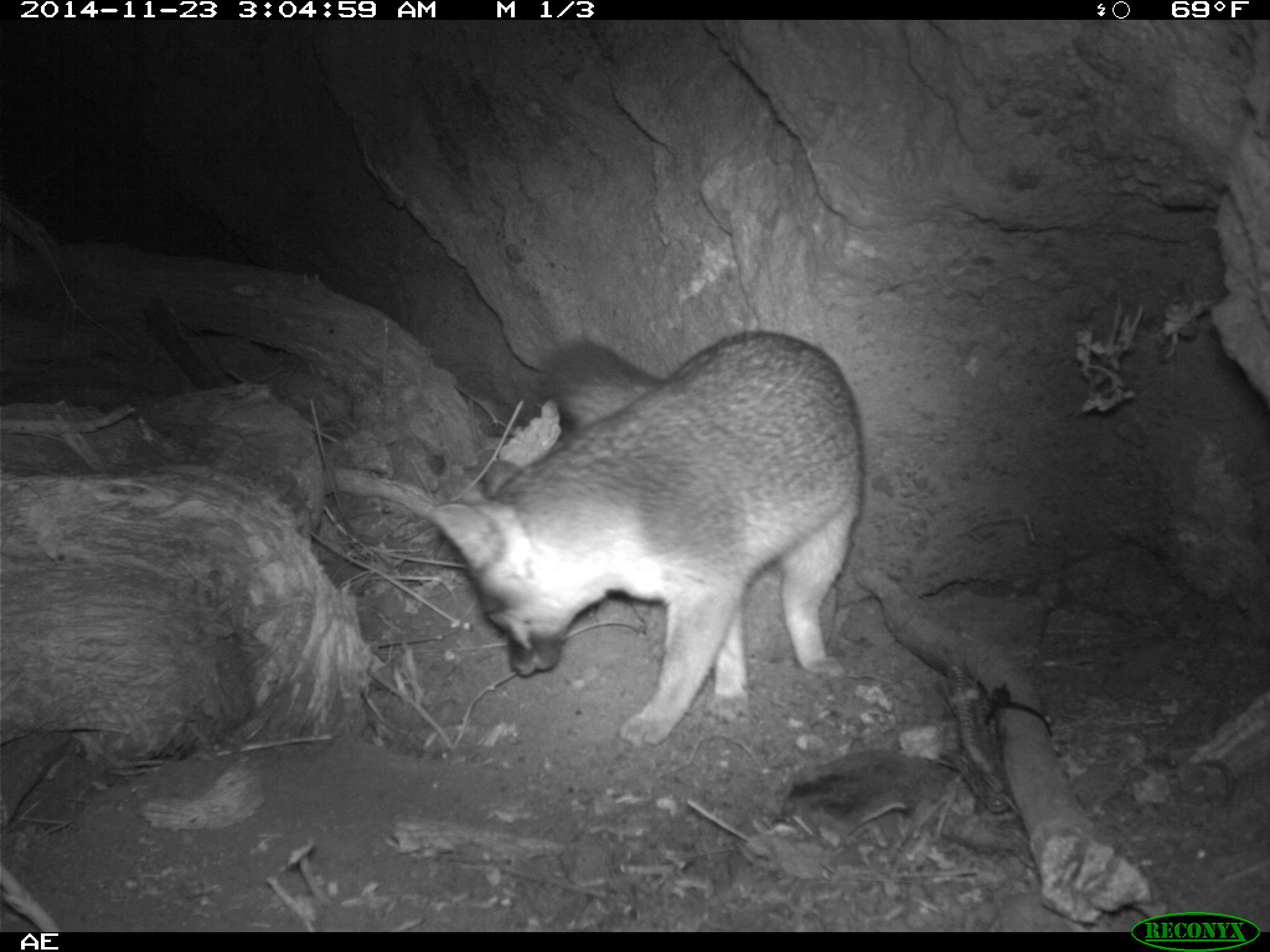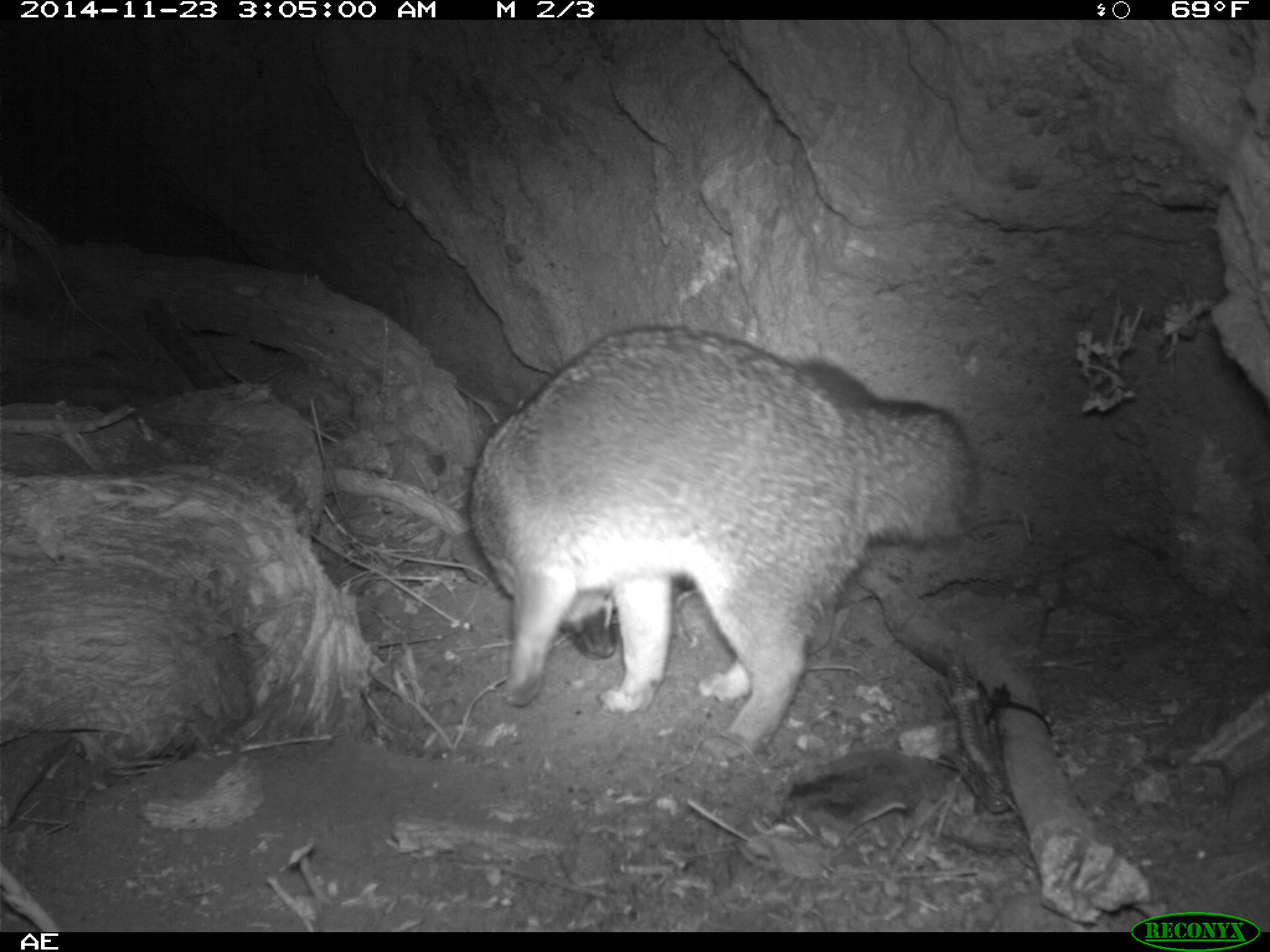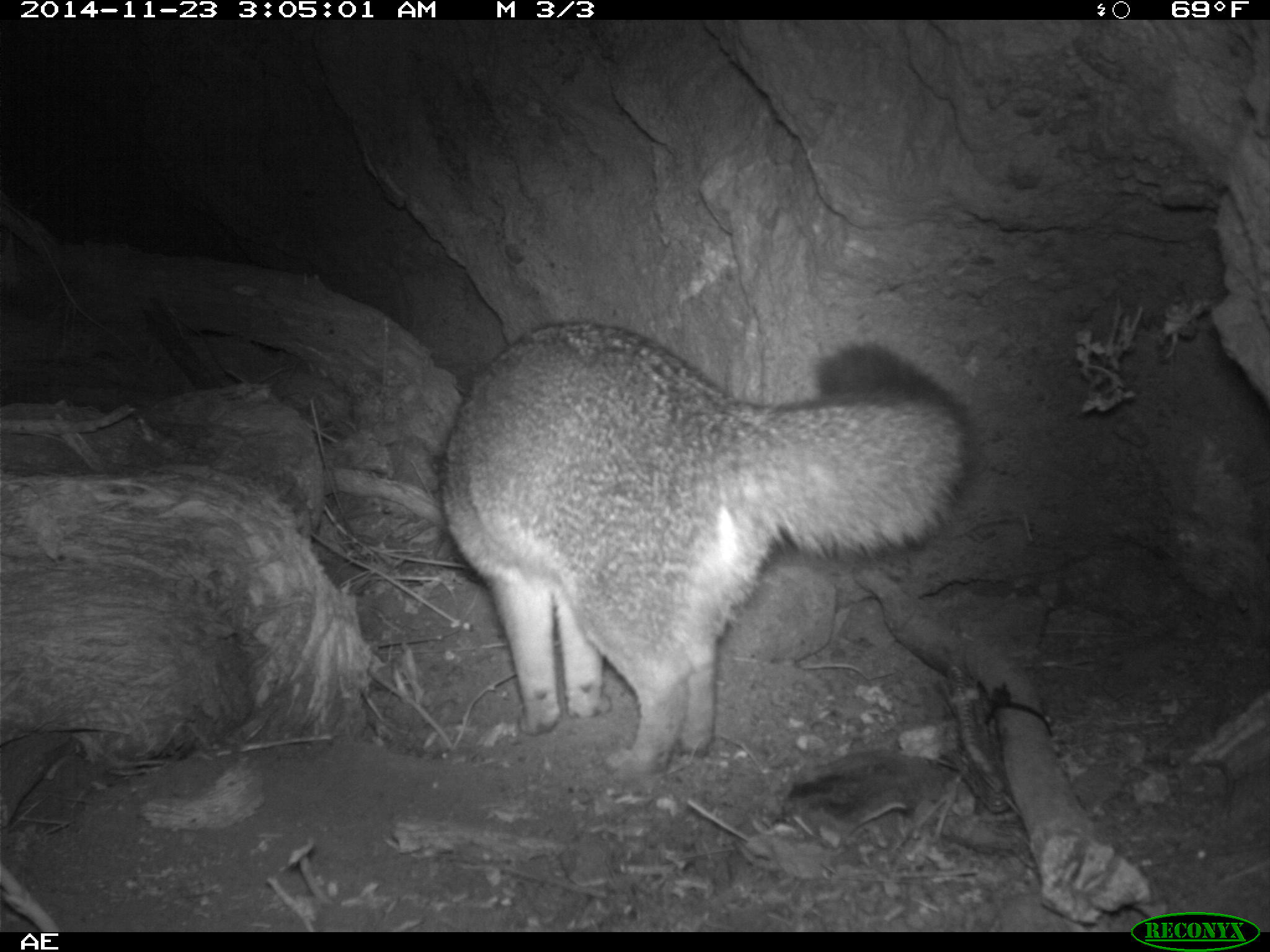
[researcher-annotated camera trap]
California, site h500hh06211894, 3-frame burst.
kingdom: Animalia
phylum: Chordata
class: Mammalia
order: Carnivora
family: Canidae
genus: Urocyon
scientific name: Urocyon littoralis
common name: island fox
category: fox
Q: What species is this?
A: Fox (island fox) (Urocyon littoralis).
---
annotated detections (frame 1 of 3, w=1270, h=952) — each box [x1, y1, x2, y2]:
fox: [436, 330, 864, 743]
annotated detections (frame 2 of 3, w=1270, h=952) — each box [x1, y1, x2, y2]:
fox: [468, 323, 976, 757]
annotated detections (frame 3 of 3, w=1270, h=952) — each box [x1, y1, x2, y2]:
fox: [441, 319, 971, 773]